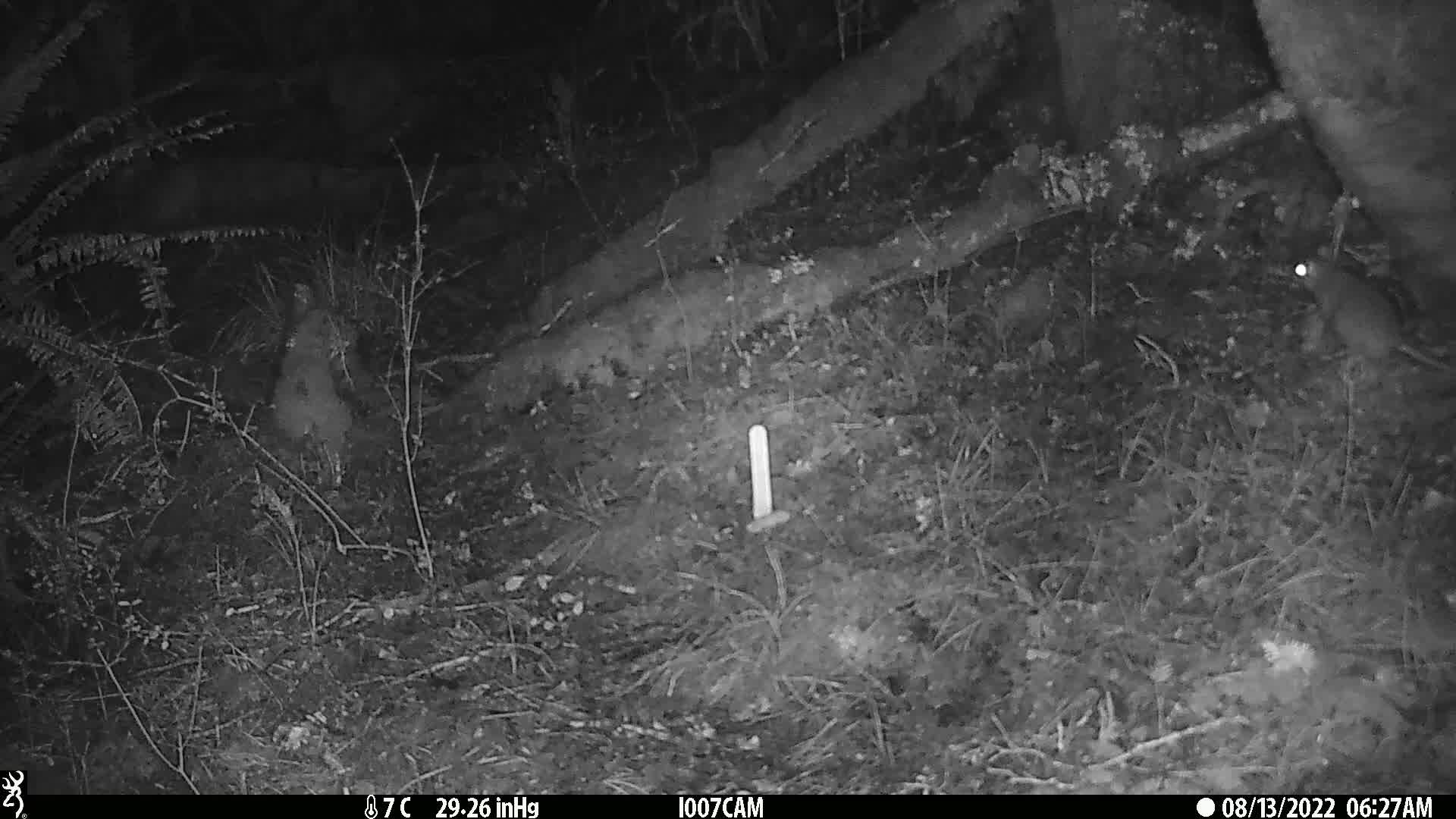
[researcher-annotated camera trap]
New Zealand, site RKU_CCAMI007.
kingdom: Animalia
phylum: Chordata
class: Mammalia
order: Rodentia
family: Muridae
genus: Rattus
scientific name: Rattus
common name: rat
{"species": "rat (Rattus)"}